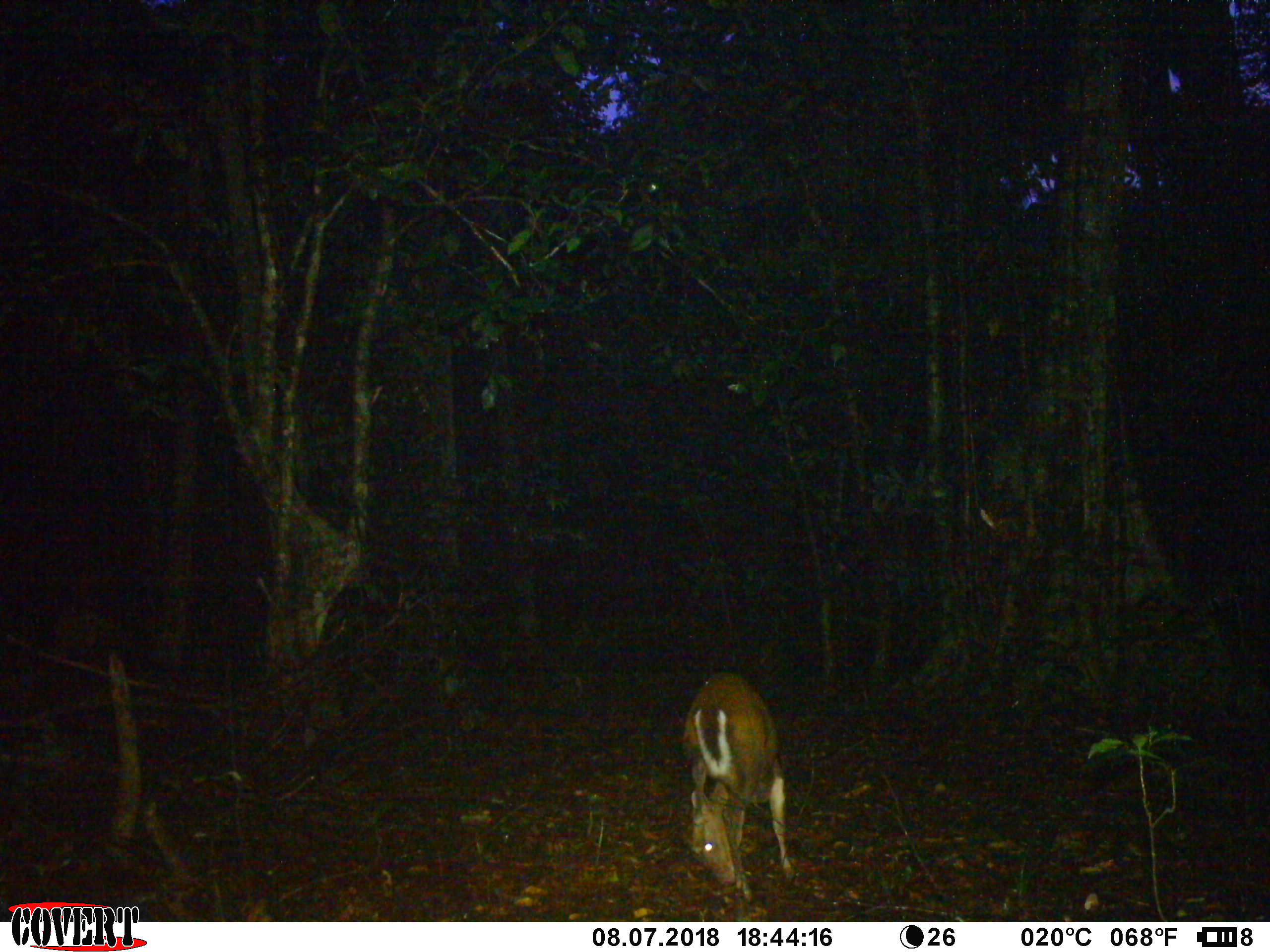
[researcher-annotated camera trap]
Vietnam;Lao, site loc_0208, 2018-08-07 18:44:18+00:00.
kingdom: Animalia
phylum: Chordata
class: Mammalia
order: Artiodactyla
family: Cervidae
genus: Muntiacus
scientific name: Muntiacus rooseveltorum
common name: roosevelt's muntjac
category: roosevelts muntjac group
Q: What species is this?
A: Roosevelts muntjac group (roosevelt's muntjac) (Muntiacus rooseveltorum).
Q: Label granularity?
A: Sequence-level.